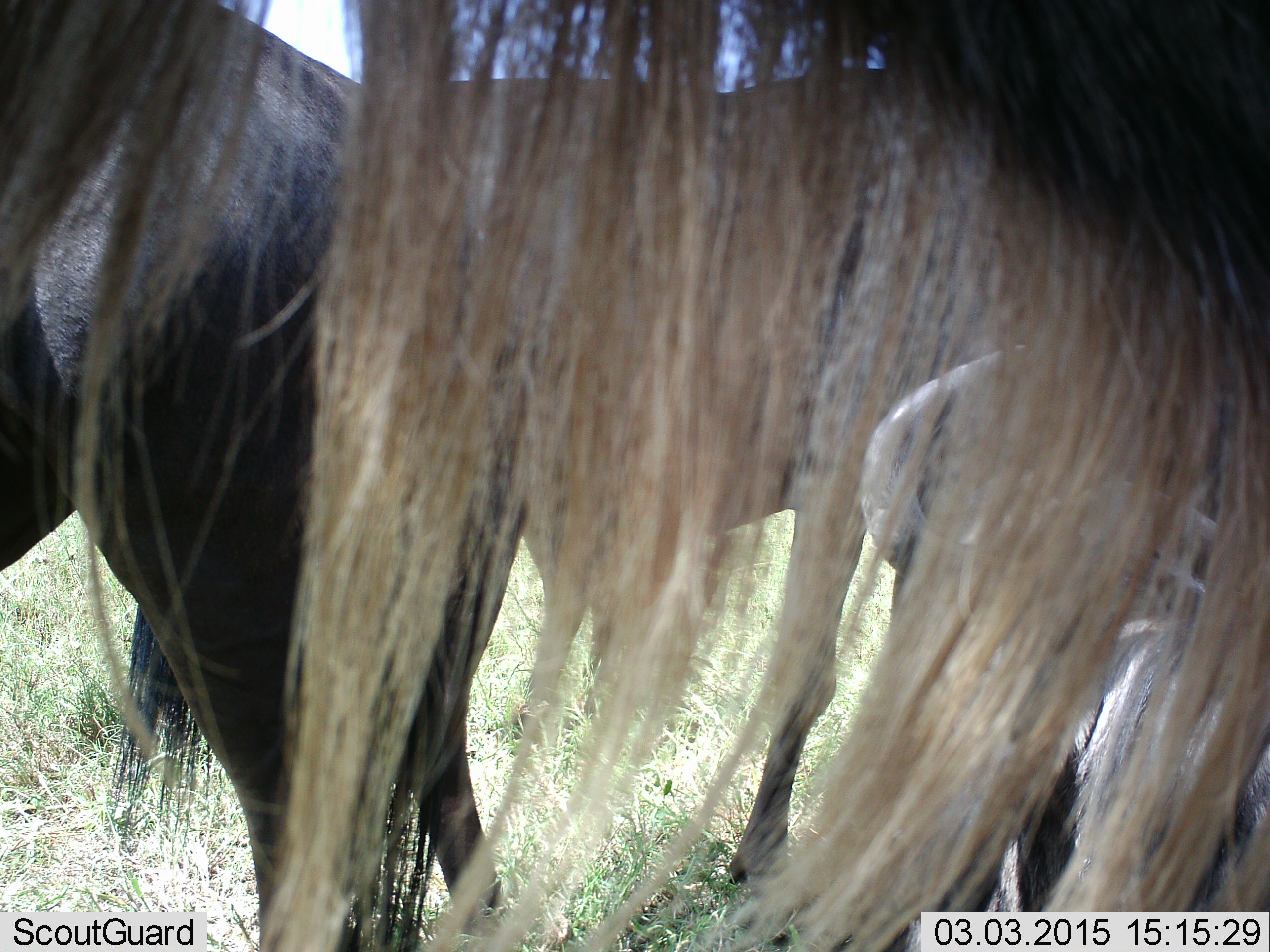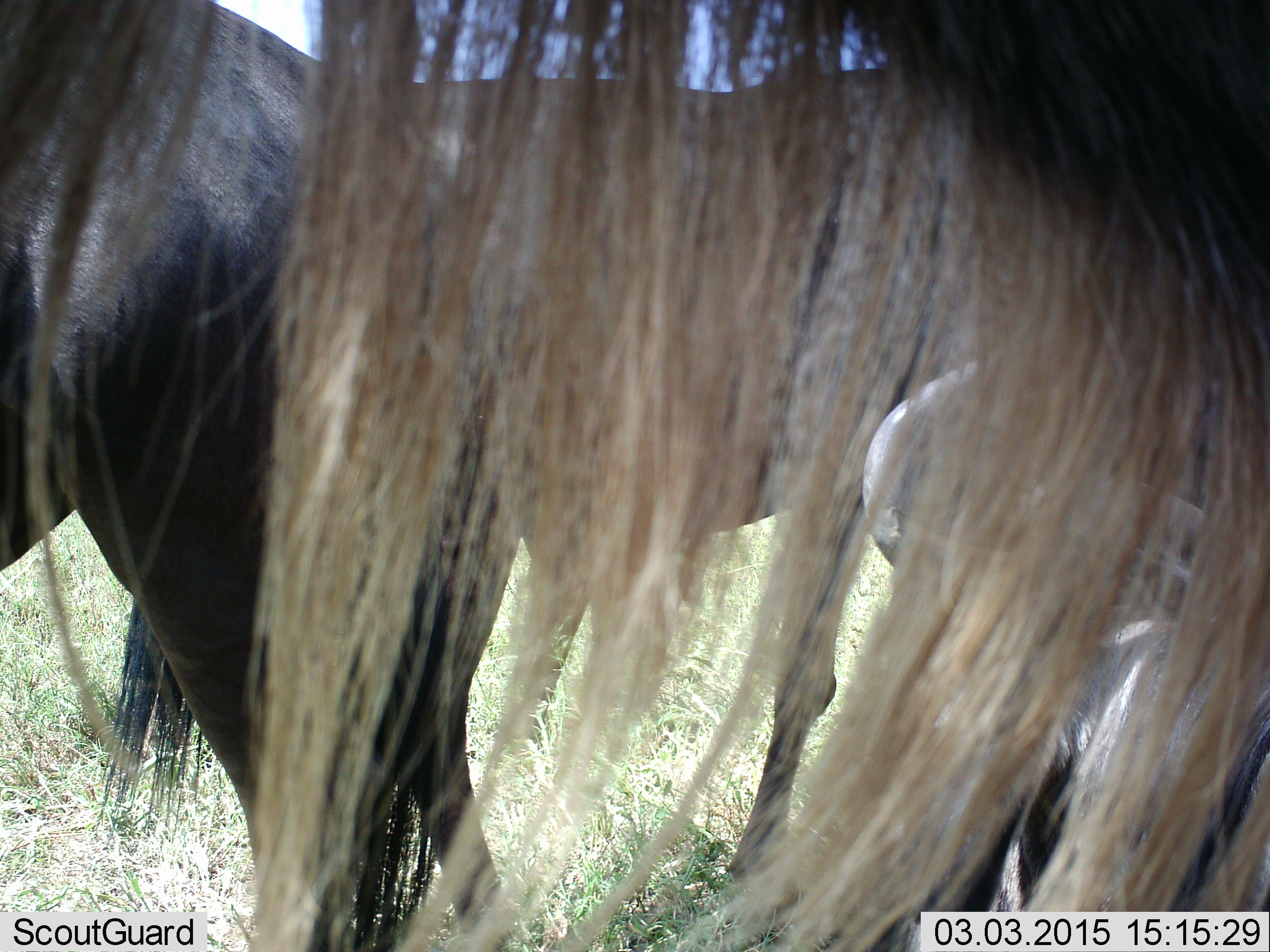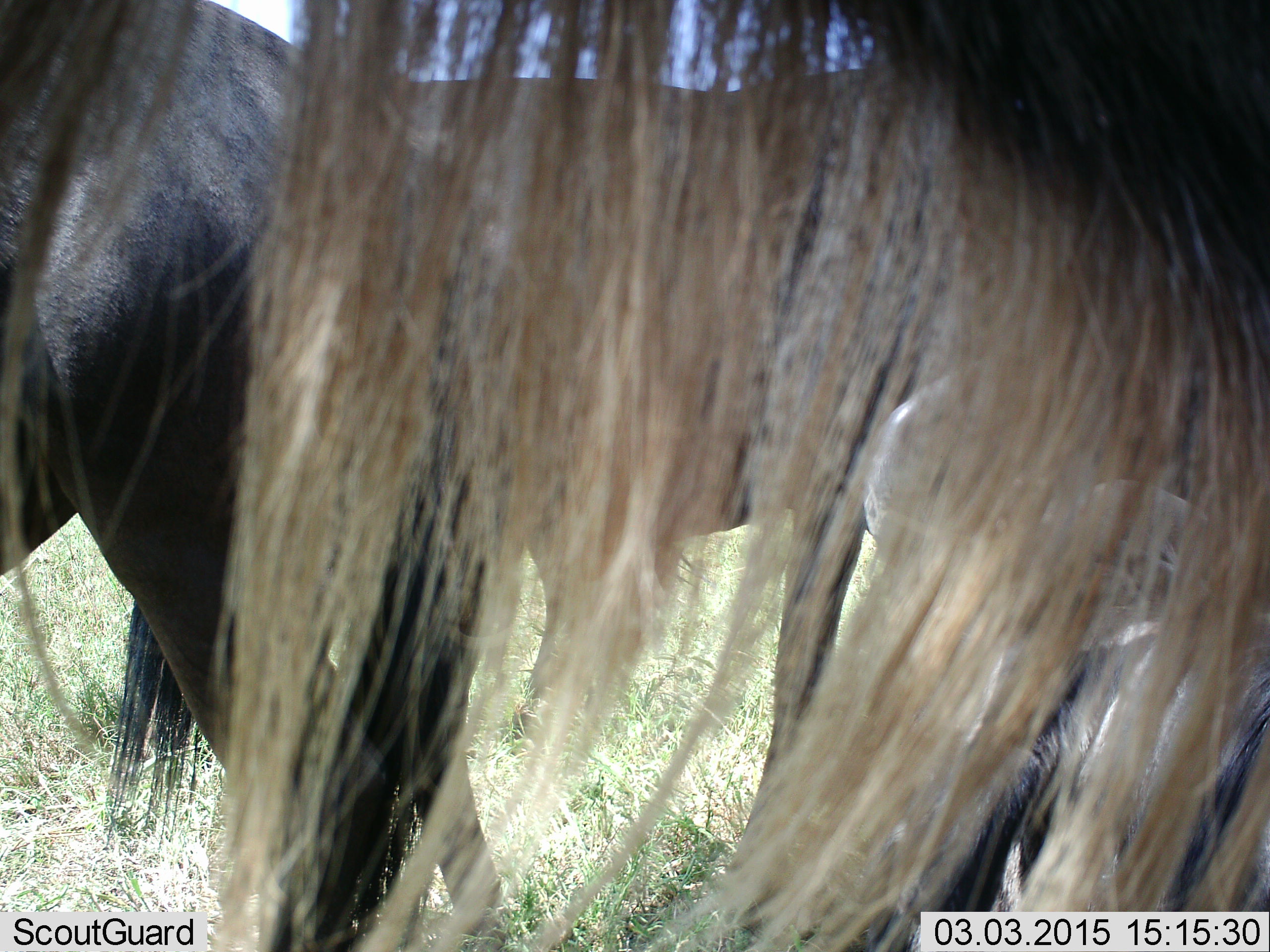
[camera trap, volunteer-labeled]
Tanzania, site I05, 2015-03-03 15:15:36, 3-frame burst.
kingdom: Animalia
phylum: Chordata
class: Mammalia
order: Artiodactyla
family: Bovidae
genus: Connochaetes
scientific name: Connochaetes taurinus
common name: blue wildebeest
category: wildebeest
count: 3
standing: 90%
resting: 60%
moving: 0%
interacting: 0%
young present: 0%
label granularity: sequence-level